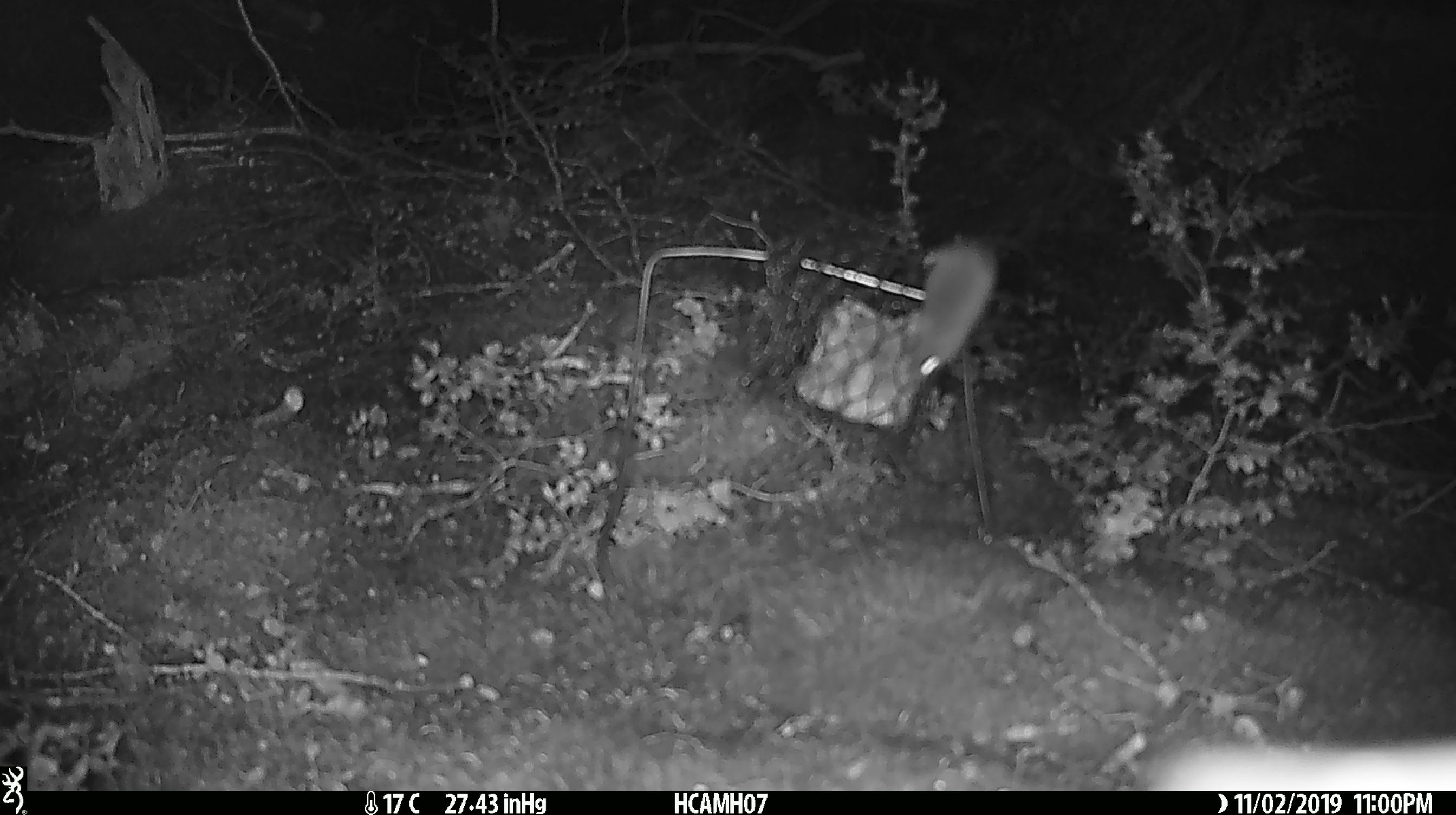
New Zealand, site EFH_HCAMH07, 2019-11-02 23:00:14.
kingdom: Animalia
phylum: Chordata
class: Mammalia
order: Rodentia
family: Muridae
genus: Mus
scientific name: Mus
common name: mouse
Mouse (Mus).